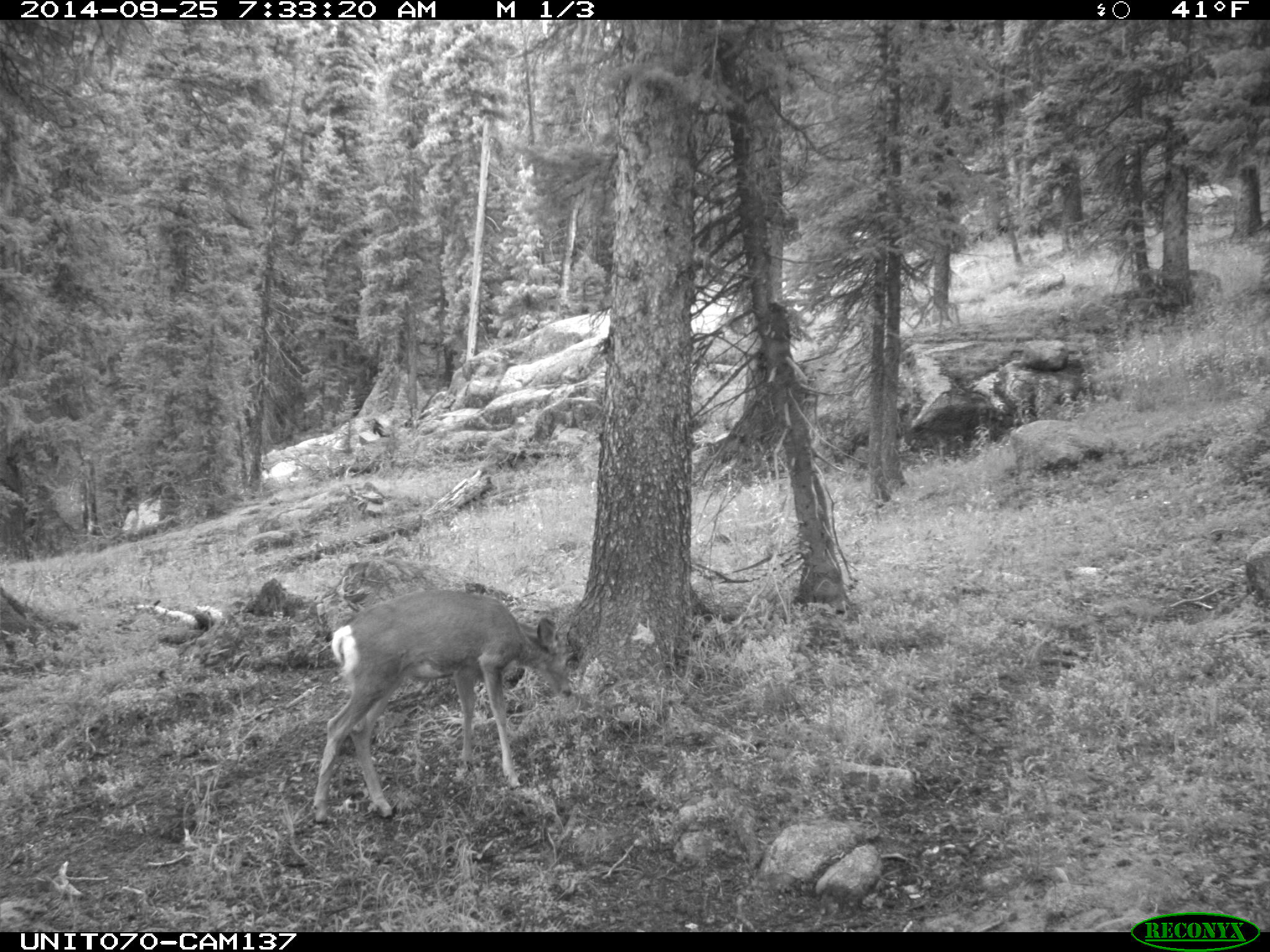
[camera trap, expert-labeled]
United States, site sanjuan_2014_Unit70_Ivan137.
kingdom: Animalia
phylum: Chordata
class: Mammalia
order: Artiodactyla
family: Cervidae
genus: Odocoileus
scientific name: Odocoileus hemionus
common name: mule deer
Odocoileus hemionus (mule deer).